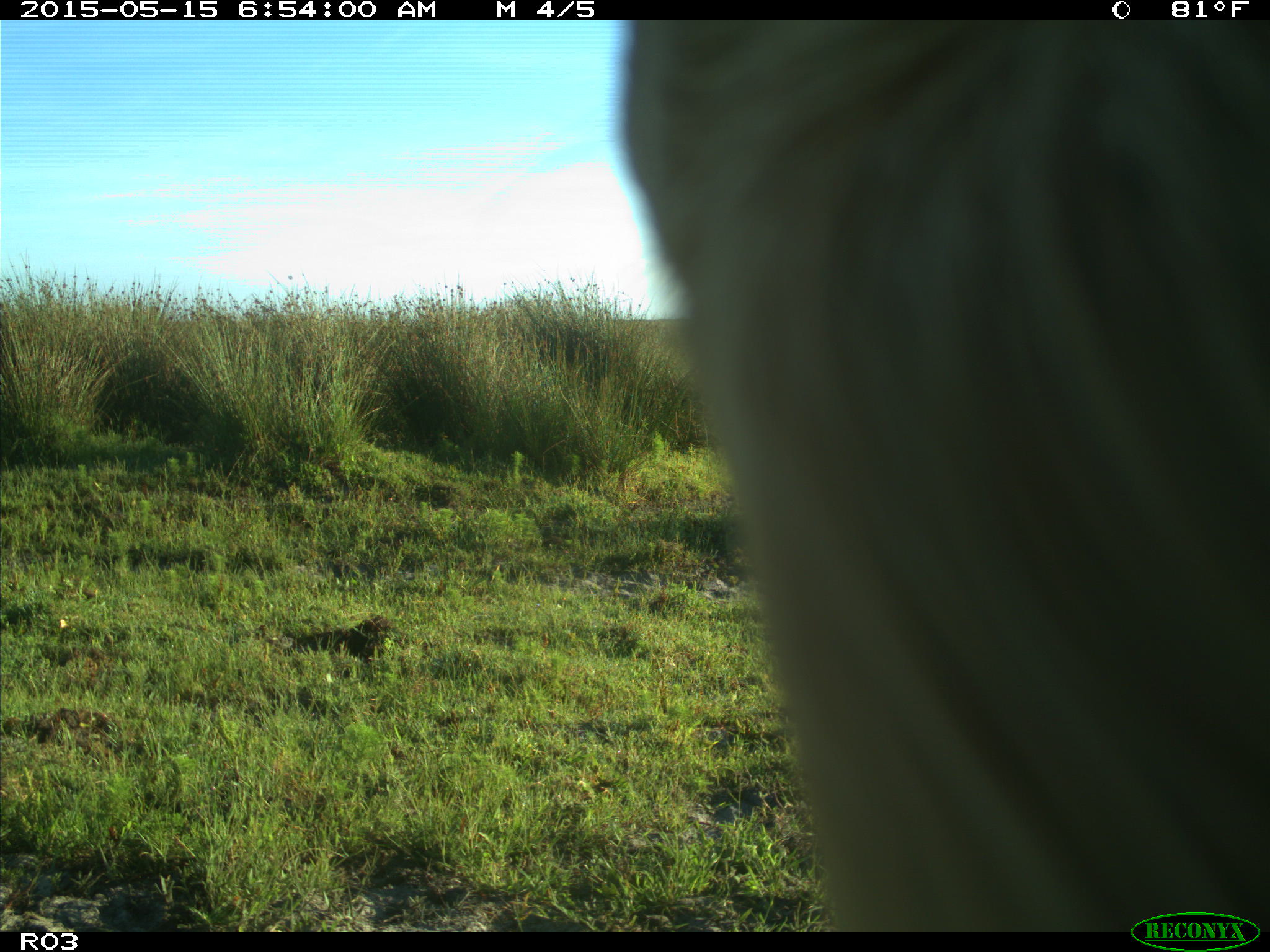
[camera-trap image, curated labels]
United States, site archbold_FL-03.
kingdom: Animalia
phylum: Chordata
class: Mammalia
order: Artiodactyla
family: Bovidae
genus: Bos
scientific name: Bos taurus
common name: domestic cow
Bos taurus (domestic cow).